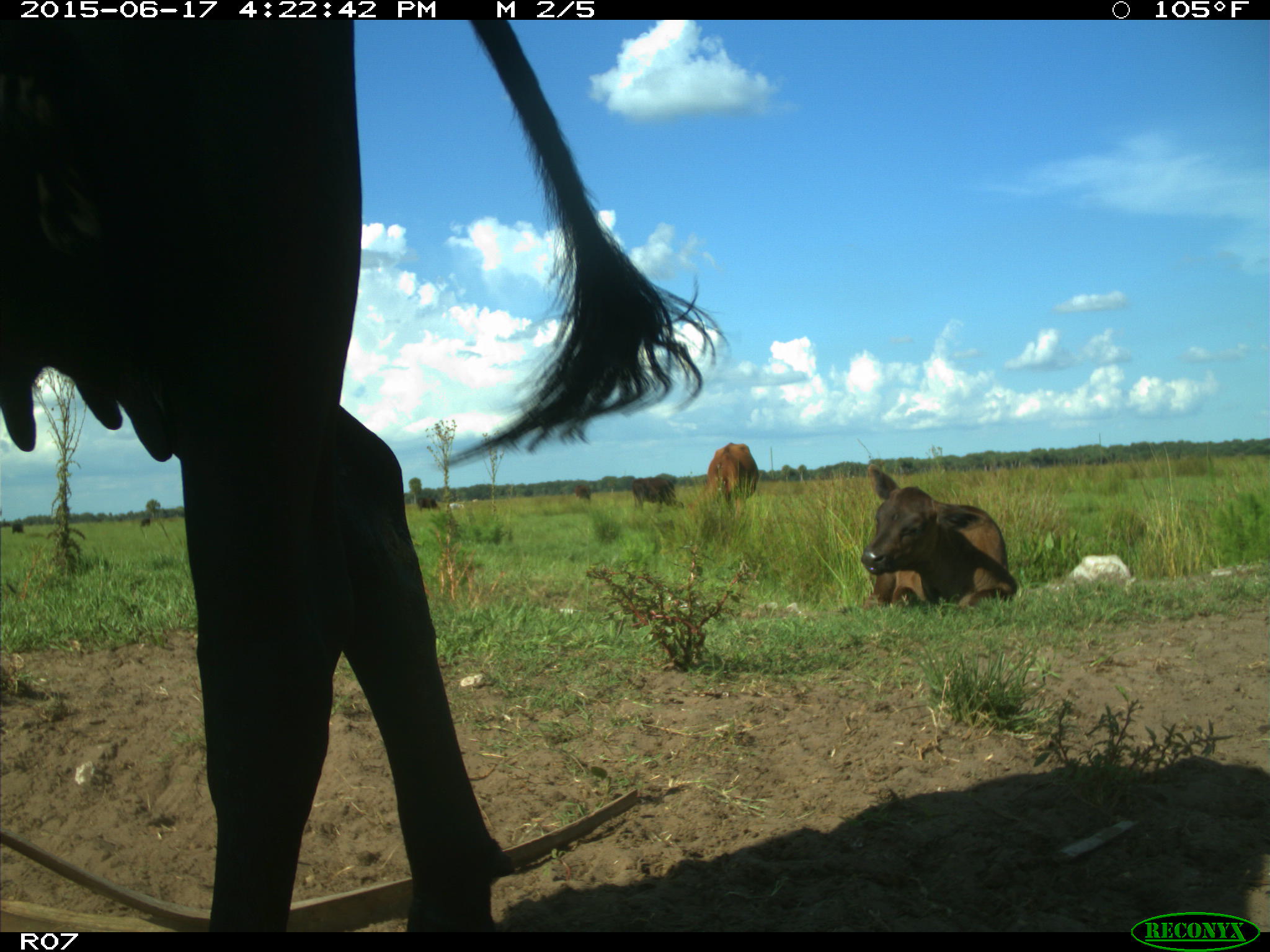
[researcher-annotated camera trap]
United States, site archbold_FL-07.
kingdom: Animalia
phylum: Chordata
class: Mammalia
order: Artiodactyla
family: Bovidae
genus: Bos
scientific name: Bos taurus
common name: domestic cow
Bos taurus (domestic cow).